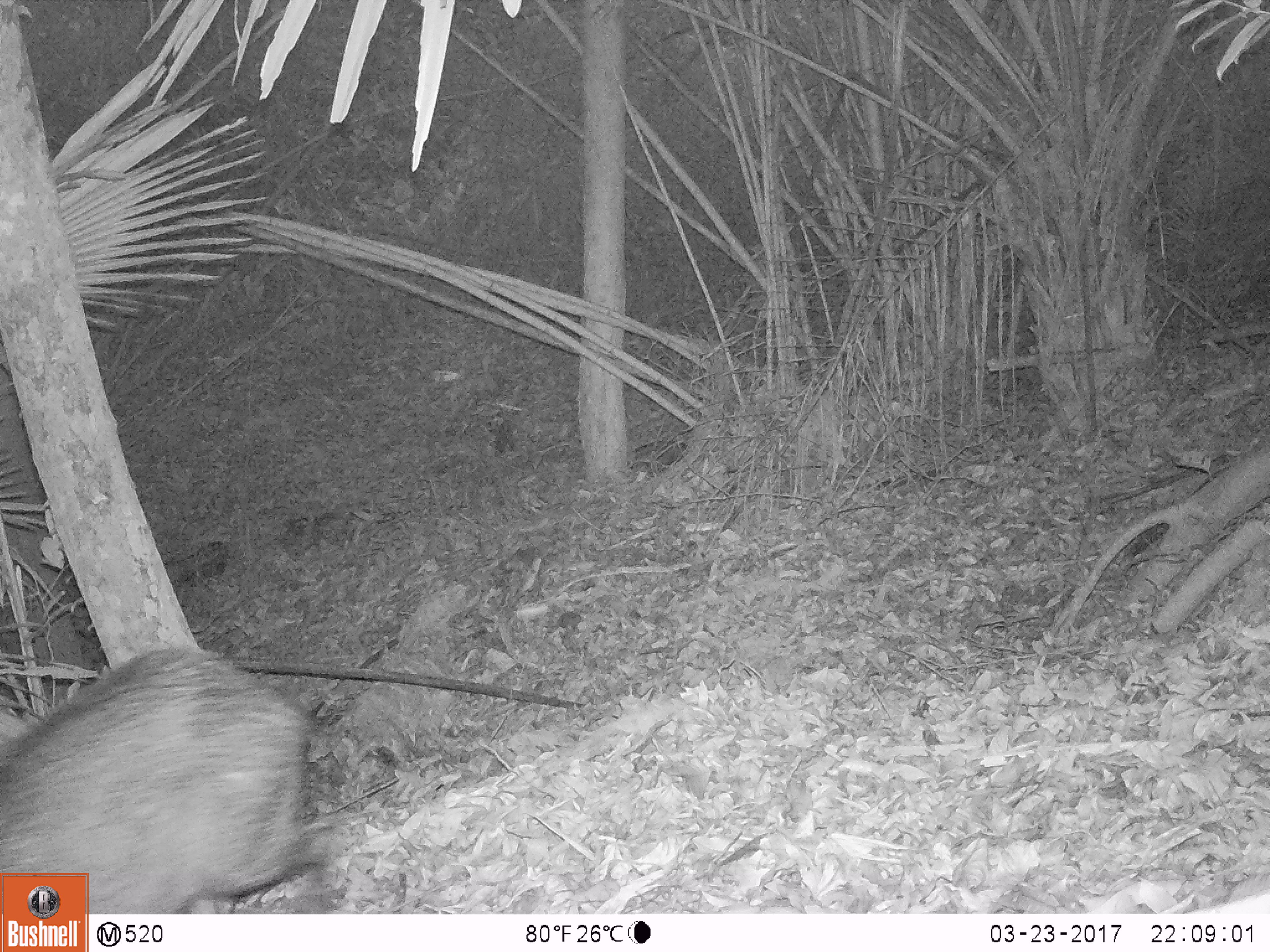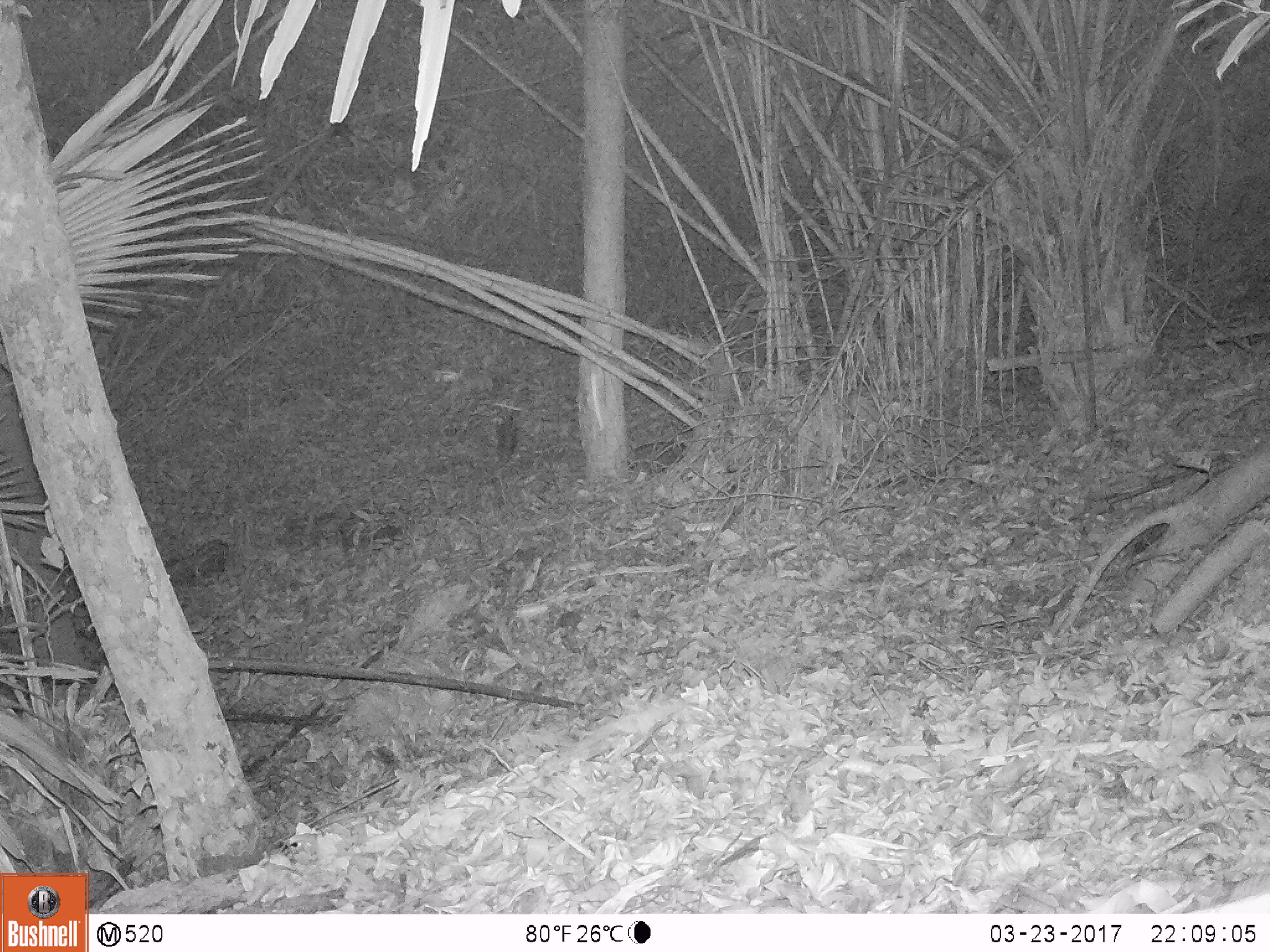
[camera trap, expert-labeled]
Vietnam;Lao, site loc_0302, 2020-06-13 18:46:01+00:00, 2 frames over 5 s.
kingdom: Animalia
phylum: Chordata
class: Mammalia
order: Artiodactyla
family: Suidae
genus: Sus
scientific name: Sus scrofa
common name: eurasian wild pig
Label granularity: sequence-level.